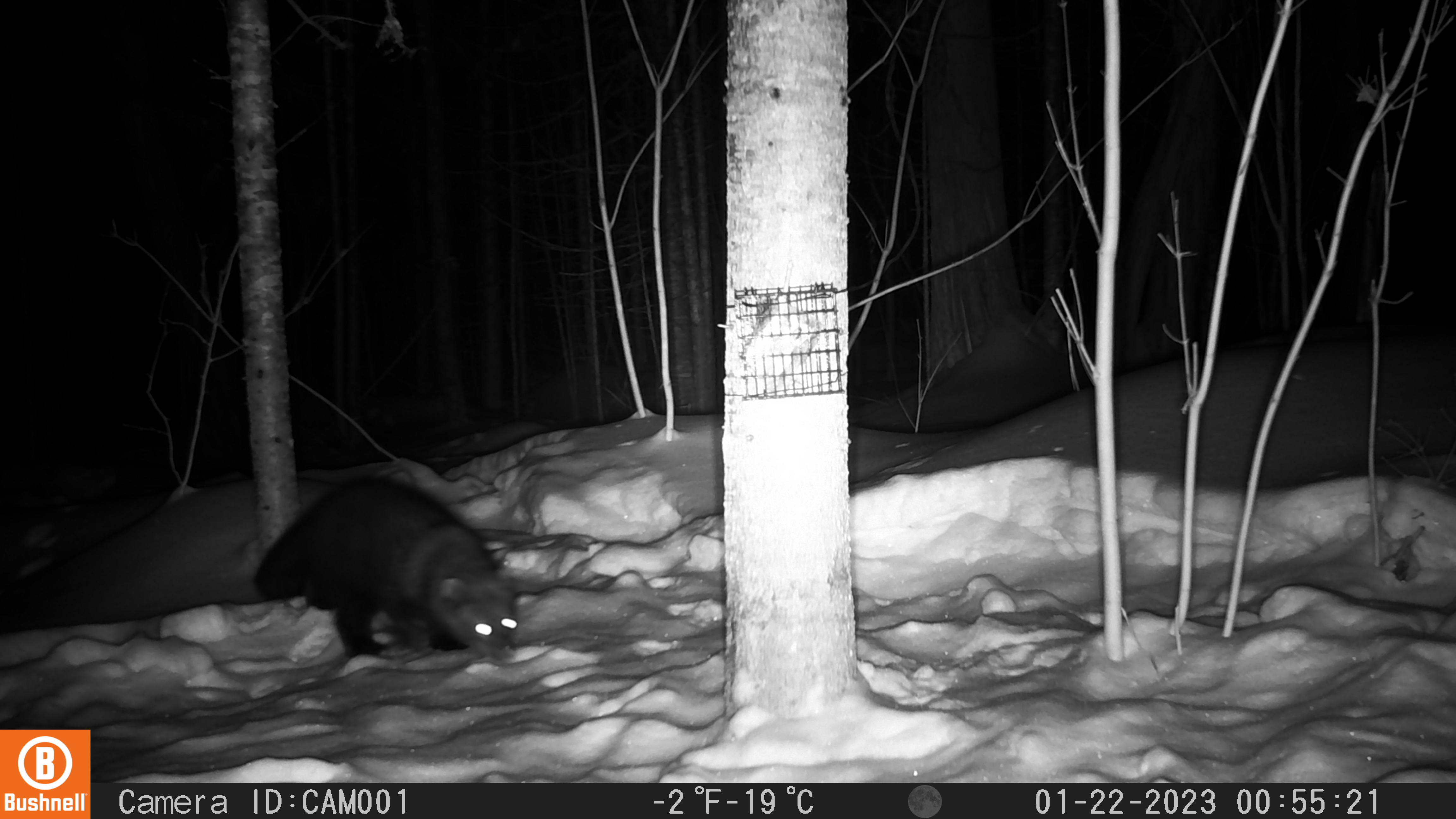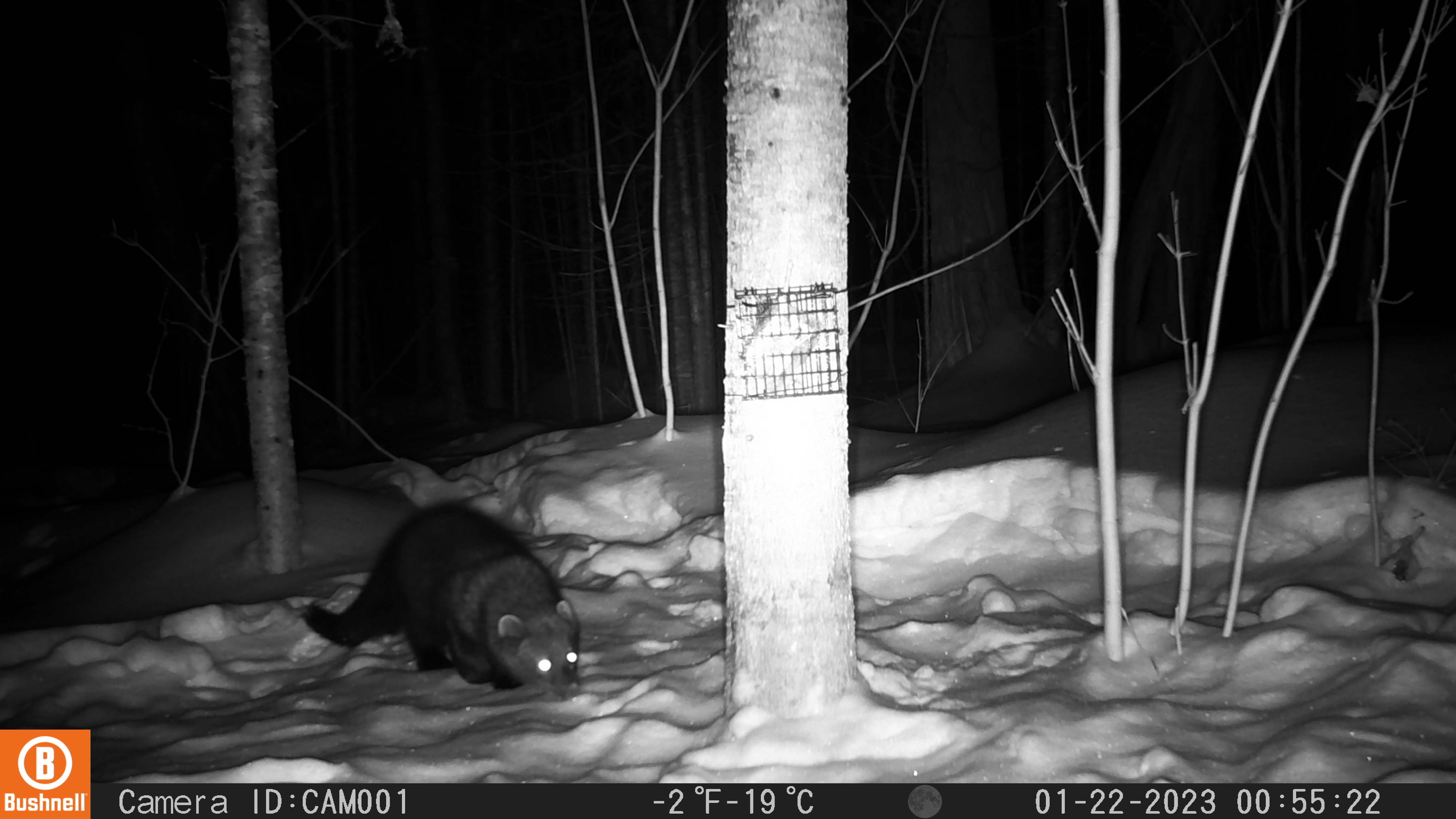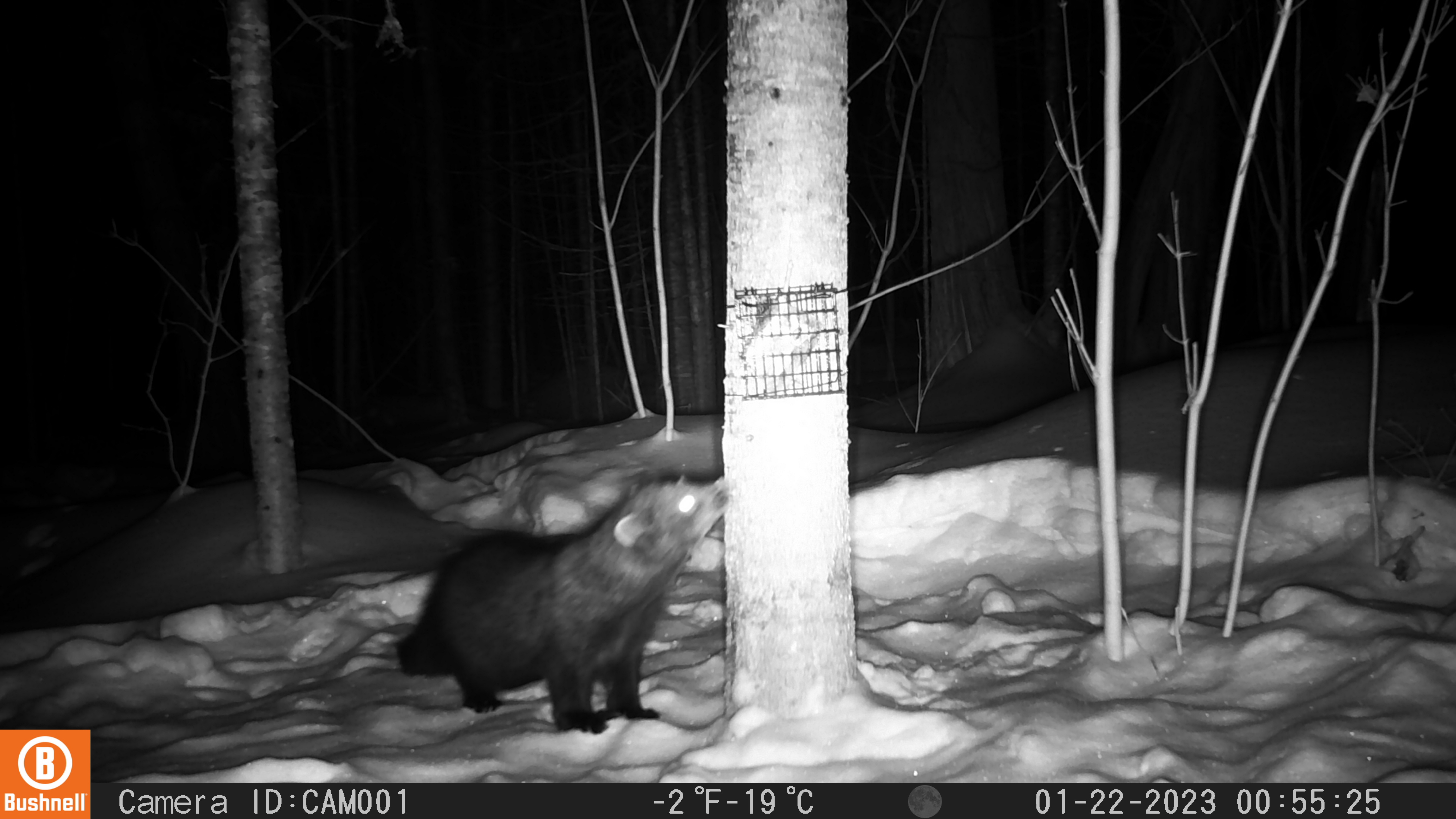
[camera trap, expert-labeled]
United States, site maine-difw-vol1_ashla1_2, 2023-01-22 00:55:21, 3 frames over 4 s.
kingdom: Animalia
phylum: Chordata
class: Mammalia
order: Carnivora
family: Mustelidae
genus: Pekania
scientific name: Pekania pennanti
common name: fisher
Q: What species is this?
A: Fisher (Pekania pennanti).